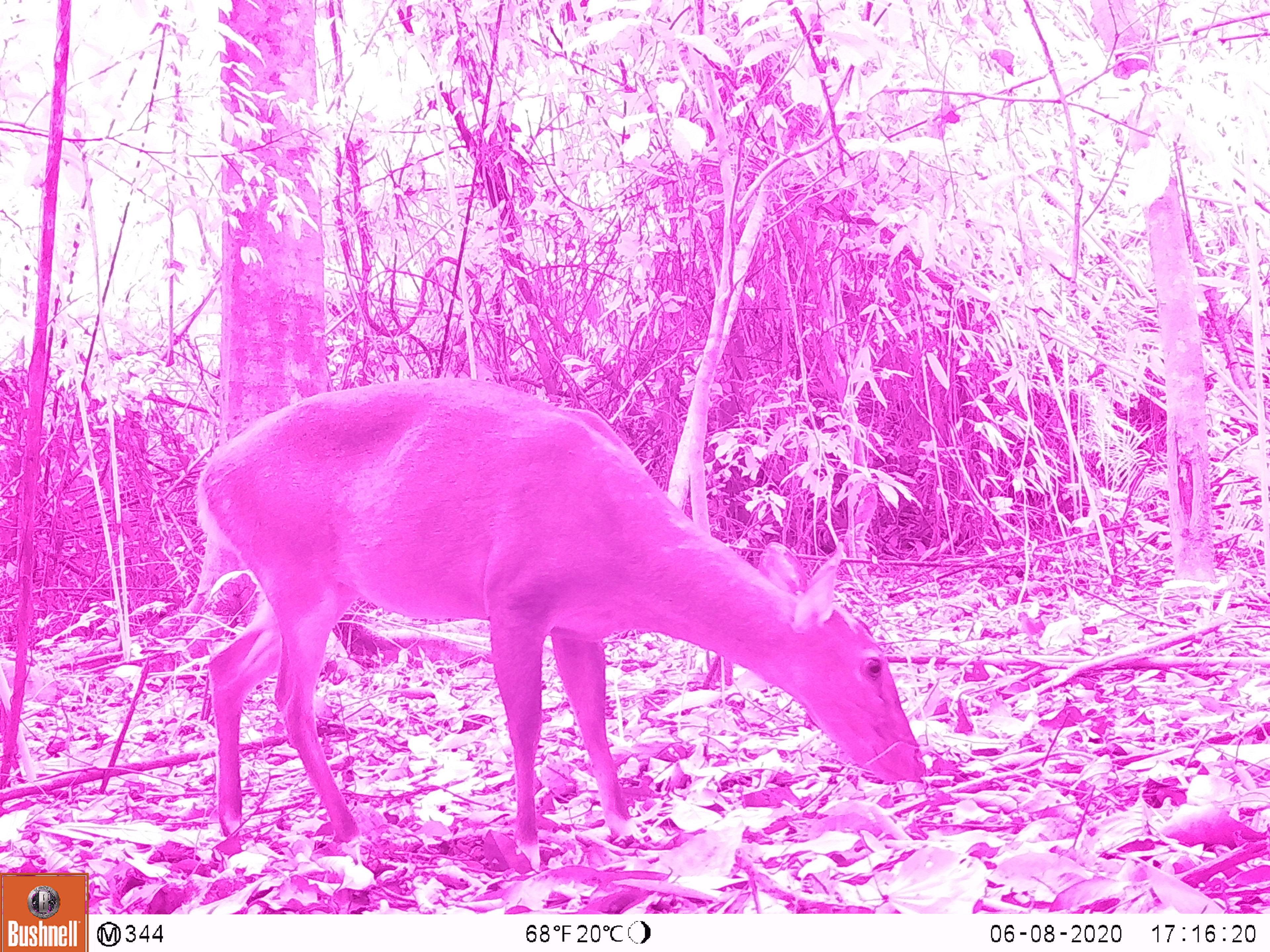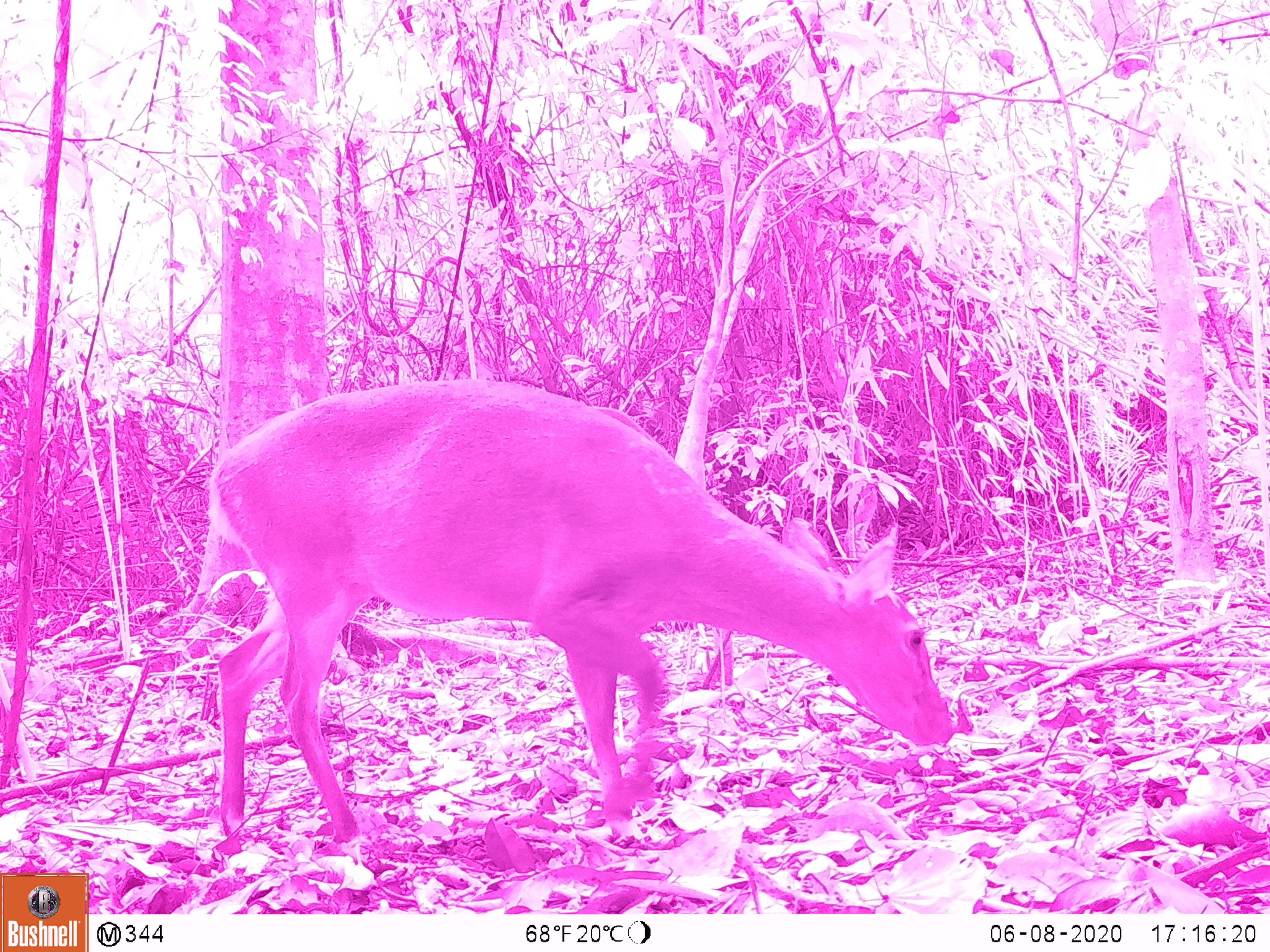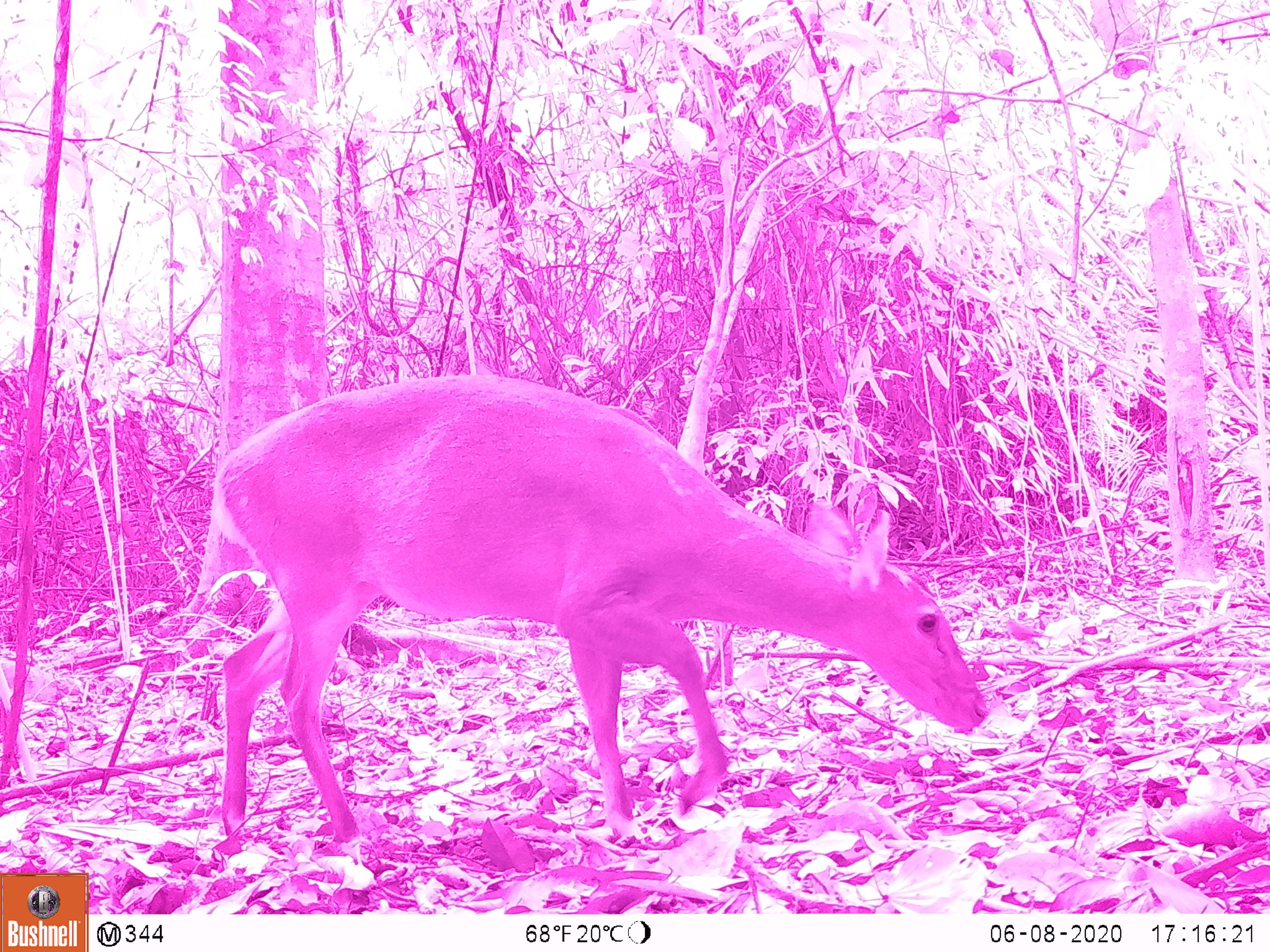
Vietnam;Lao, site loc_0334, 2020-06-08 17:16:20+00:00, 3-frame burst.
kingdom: Animalia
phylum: Chordata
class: Mammalia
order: Artiodactyla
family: Cervidae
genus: Muntiacus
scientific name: Muntiacus vuquangensis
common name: large-antlered muntjac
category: large antlered muntjac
Large antlered muntjac (large-antlered muntjac) (Muntiacus vuquangensis). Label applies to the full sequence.